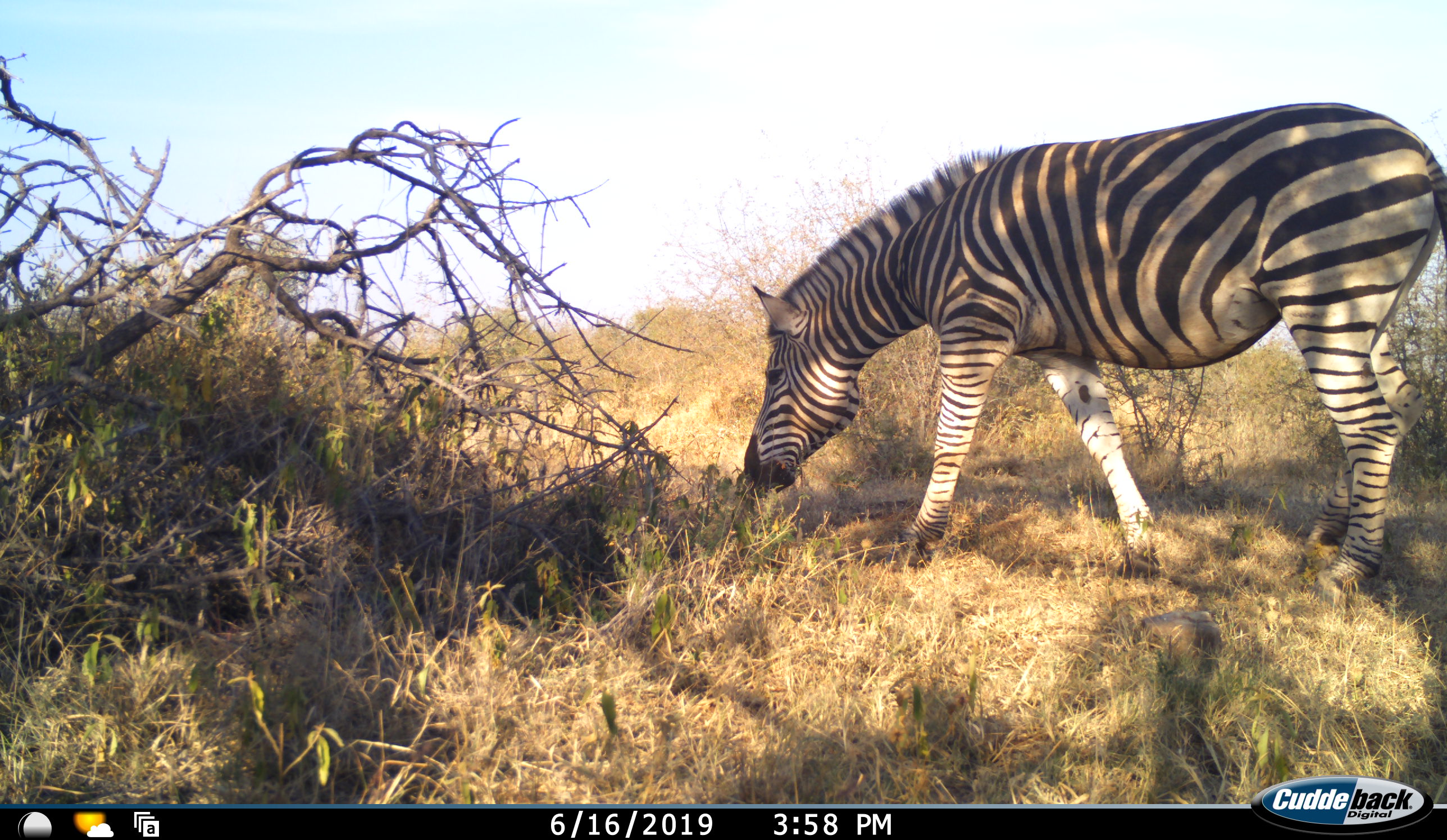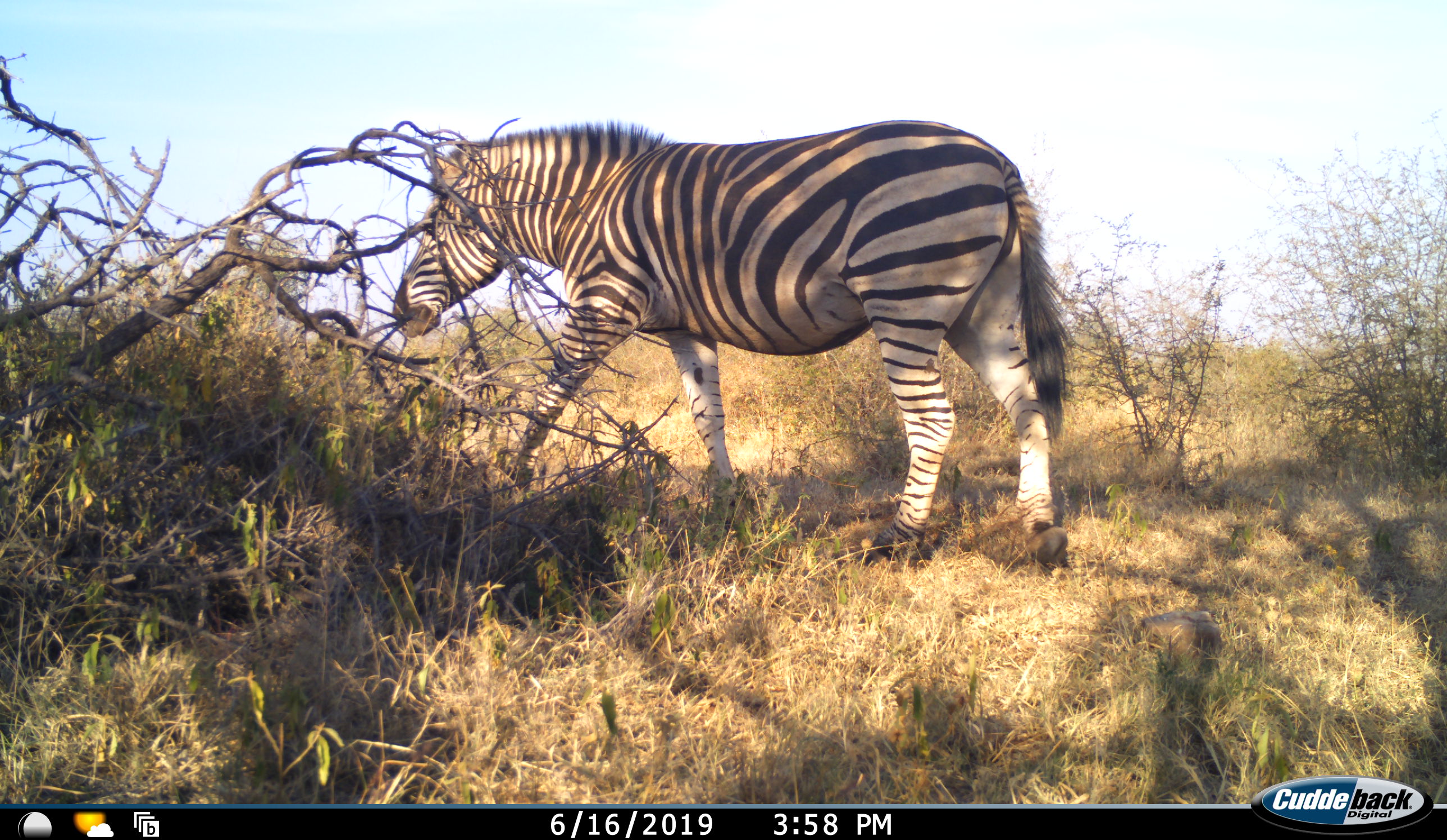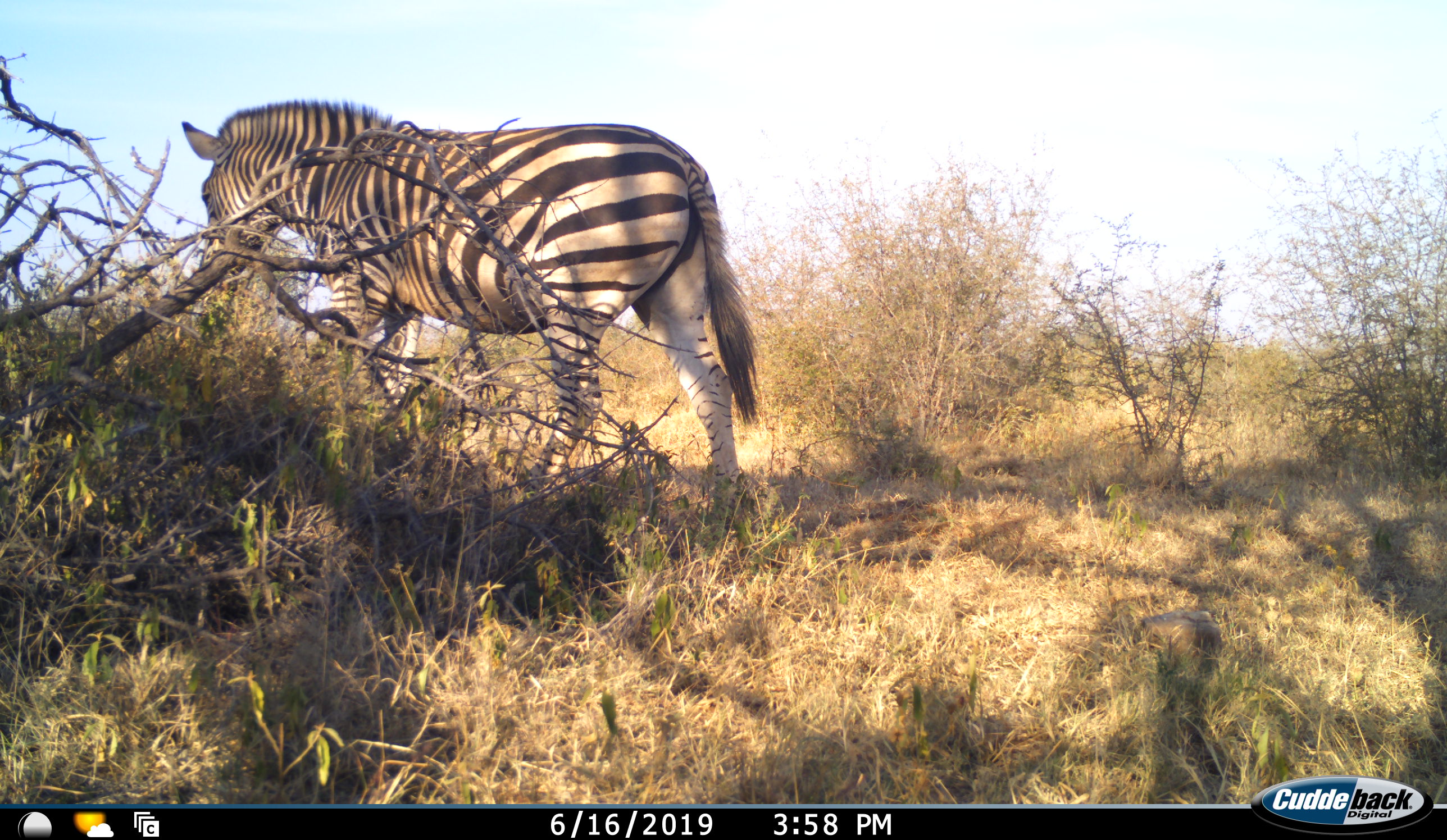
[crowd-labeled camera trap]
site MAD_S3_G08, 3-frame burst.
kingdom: Animalia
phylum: Chordata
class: Mammalia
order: Perissodactyla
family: Equidae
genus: Equus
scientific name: Equus quagga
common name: plains zebra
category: zebraplains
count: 1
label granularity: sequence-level